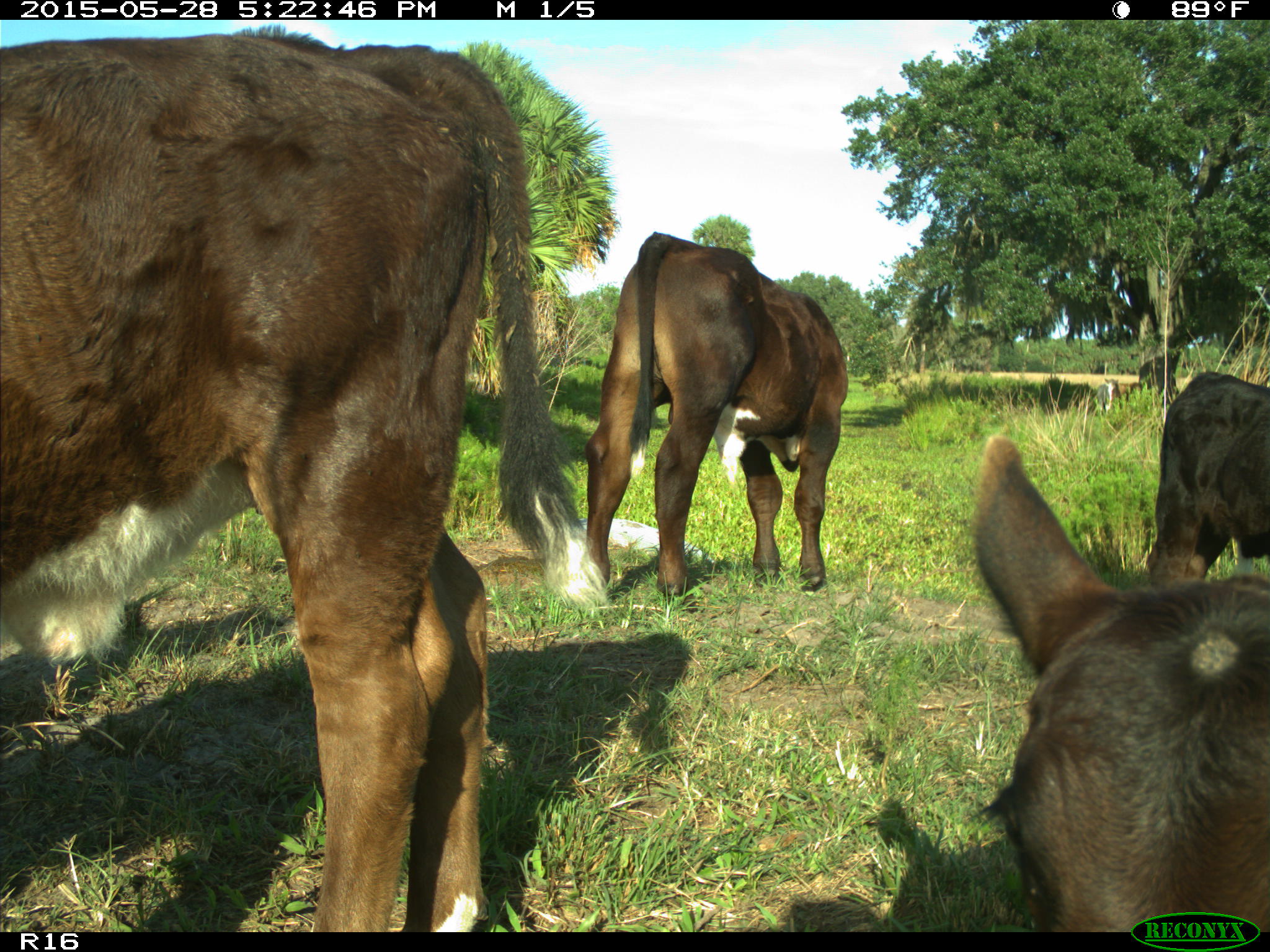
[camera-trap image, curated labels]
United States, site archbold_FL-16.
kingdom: Animalia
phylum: Chordata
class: Mammalia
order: Artiodactyla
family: Bovidae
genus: Bos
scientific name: Bos taurus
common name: domestic cow